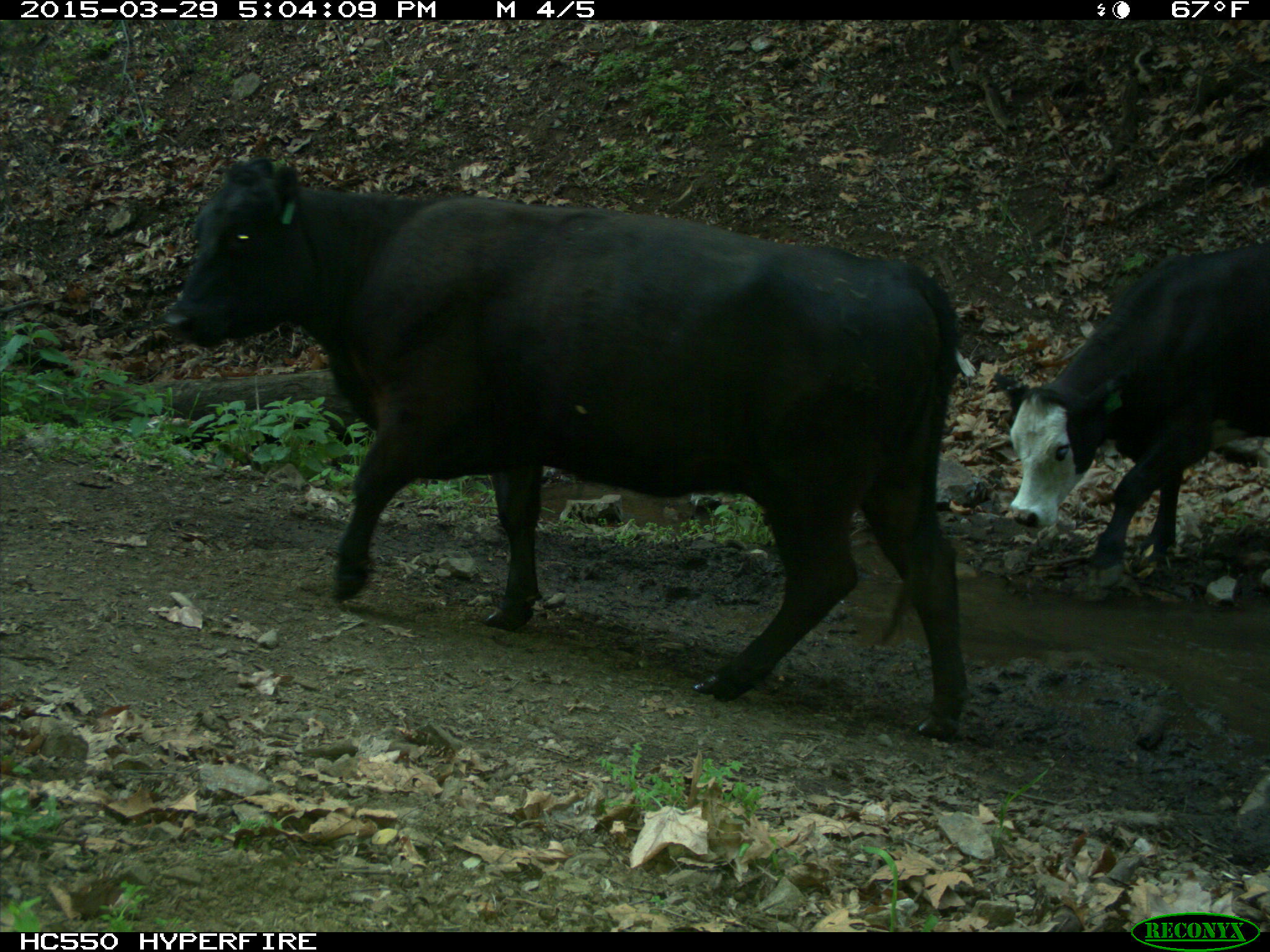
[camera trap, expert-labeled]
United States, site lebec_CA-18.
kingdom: Animalia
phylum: Chordata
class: Mammalia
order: Artiodactyla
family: Bovidae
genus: Bos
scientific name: Bos taurus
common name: domestic cow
Bos taurus (domestic cow).